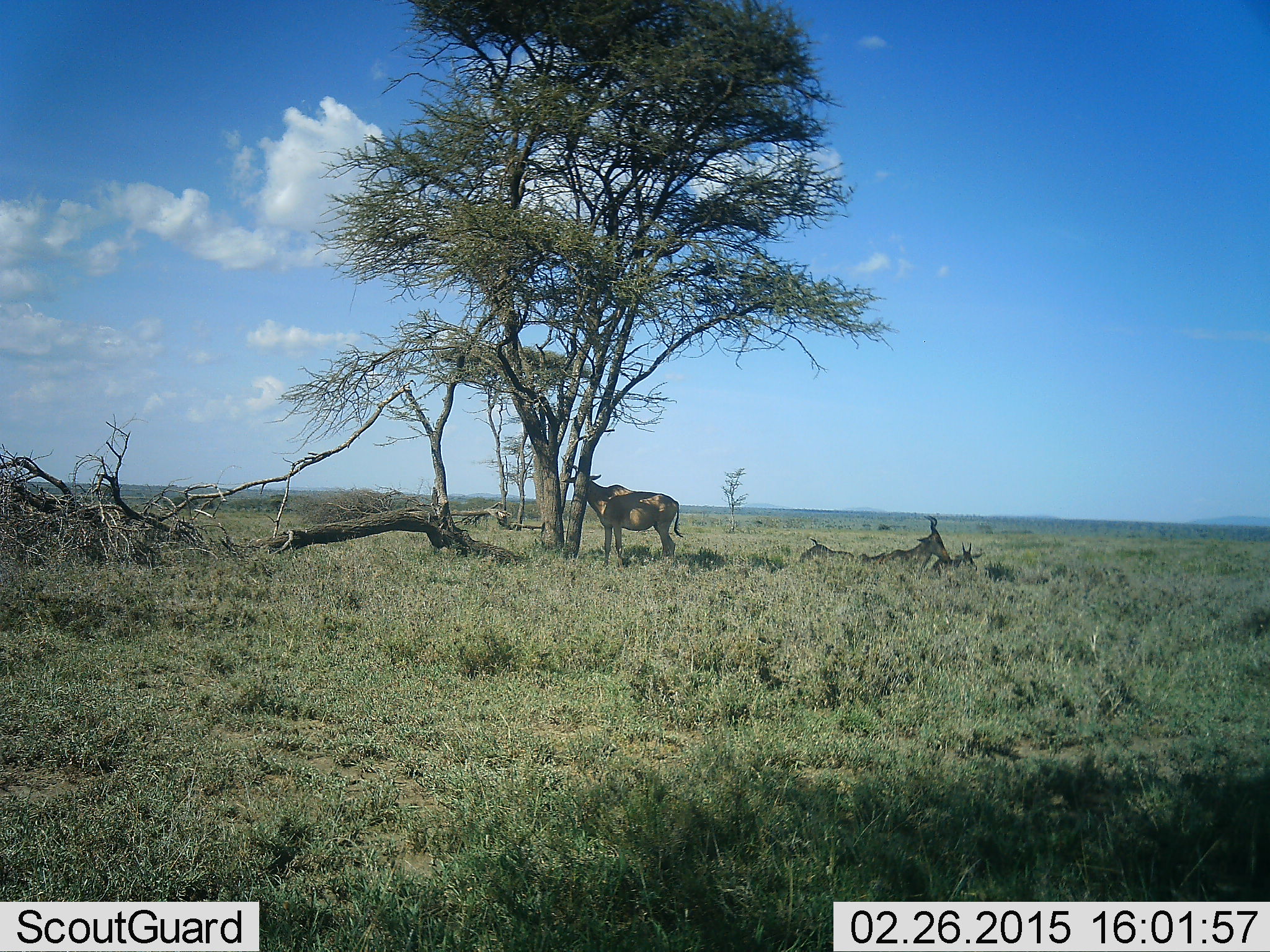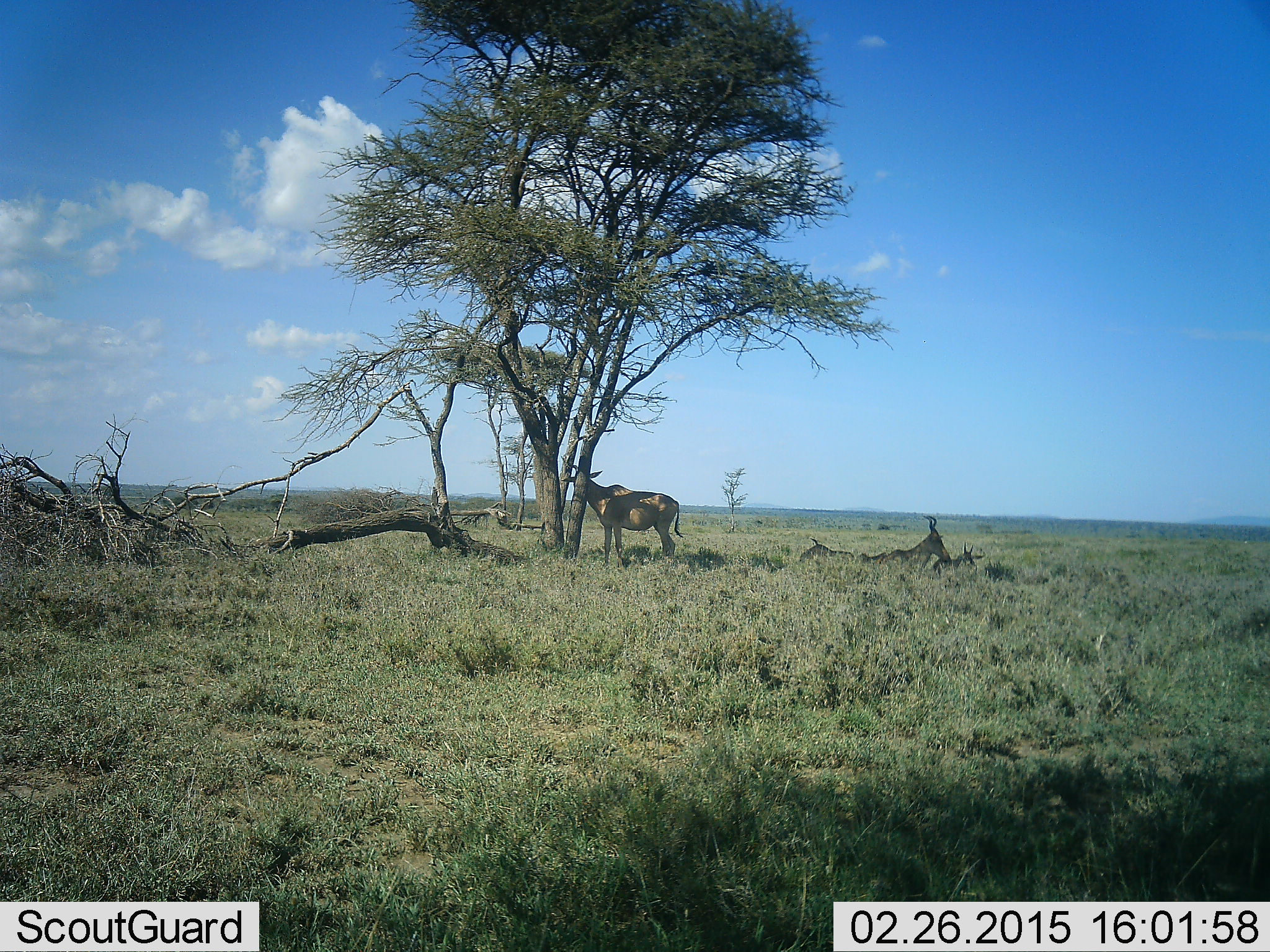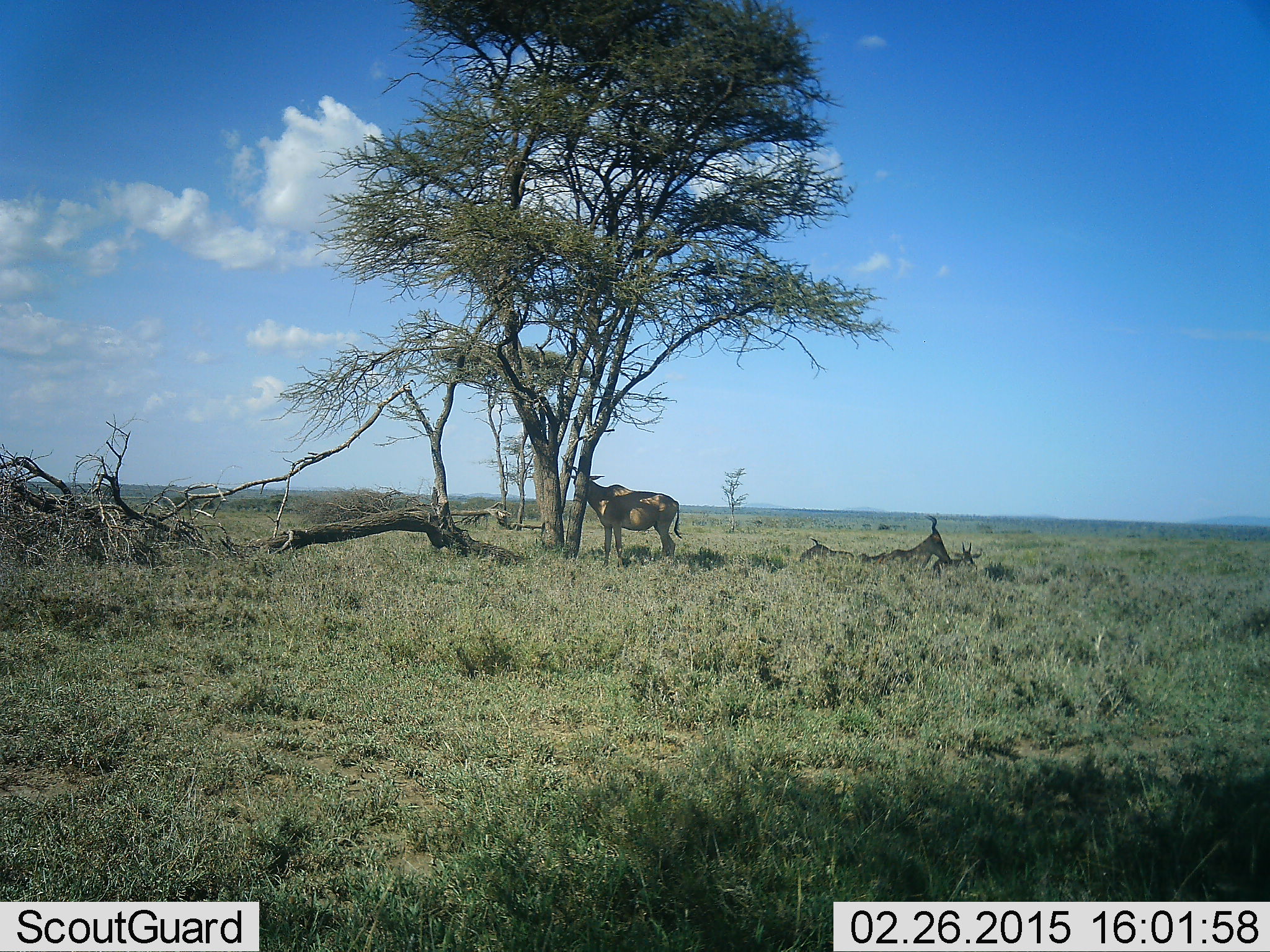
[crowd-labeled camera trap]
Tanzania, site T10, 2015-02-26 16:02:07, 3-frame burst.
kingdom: Animalia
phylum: Chordata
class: Mammalia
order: Artiodactyla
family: Bovidae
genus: Alcelaphus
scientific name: Alcelaphus buselaphus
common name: hartebeest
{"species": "hartebeest (Alcelaphus buselaphus)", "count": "3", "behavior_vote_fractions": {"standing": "90%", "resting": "80%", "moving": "0%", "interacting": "0%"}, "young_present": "0%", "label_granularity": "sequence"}